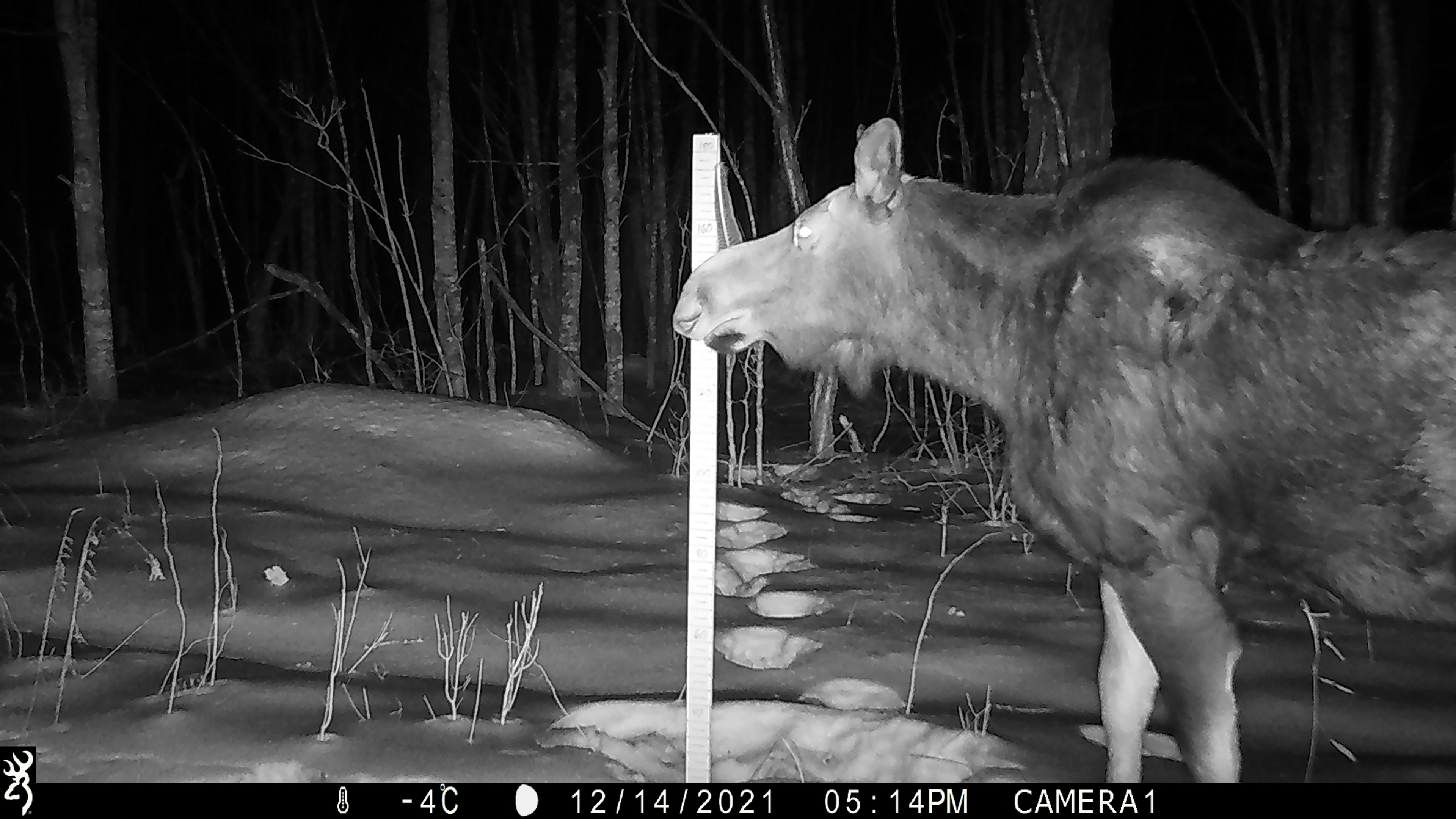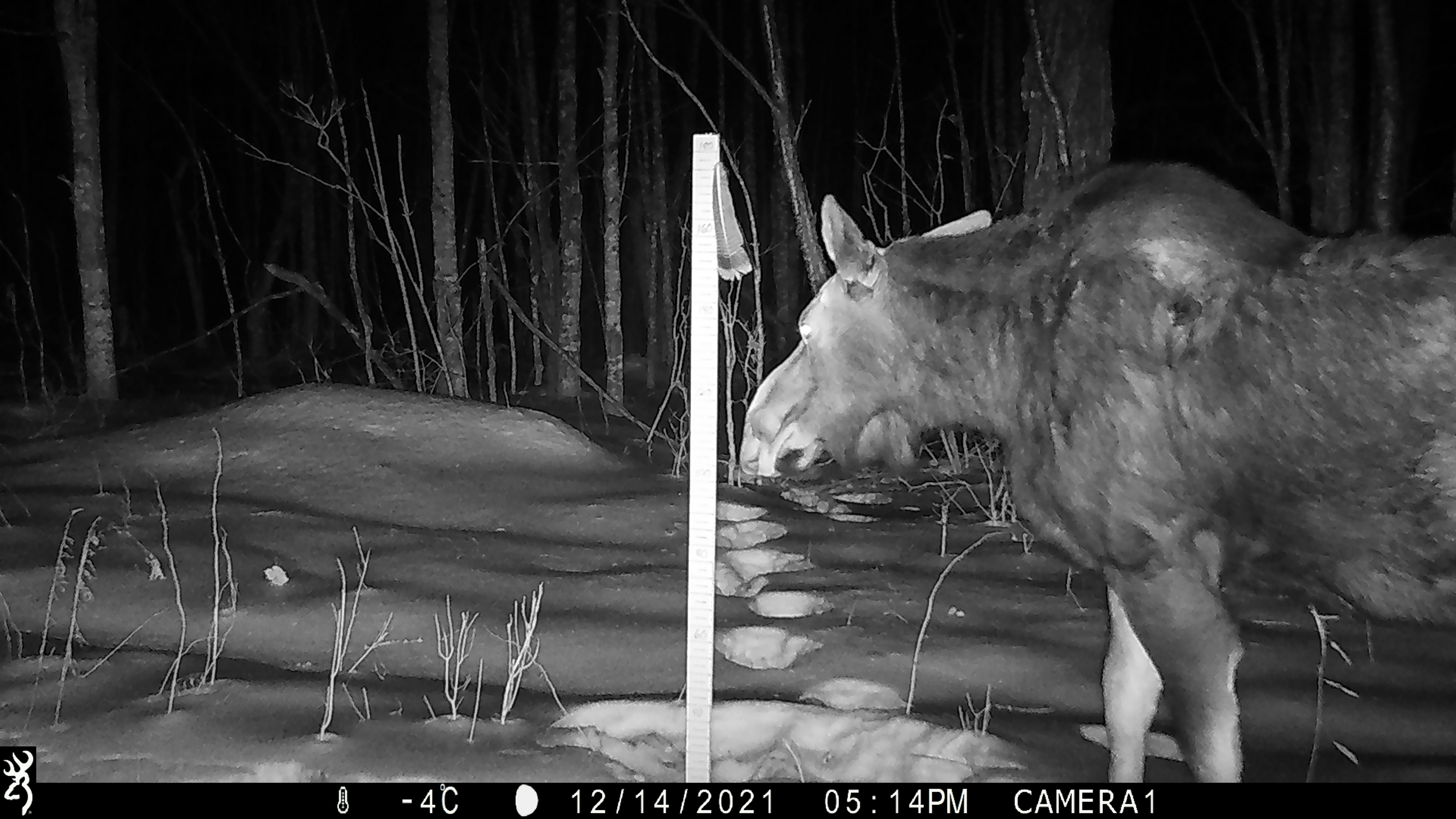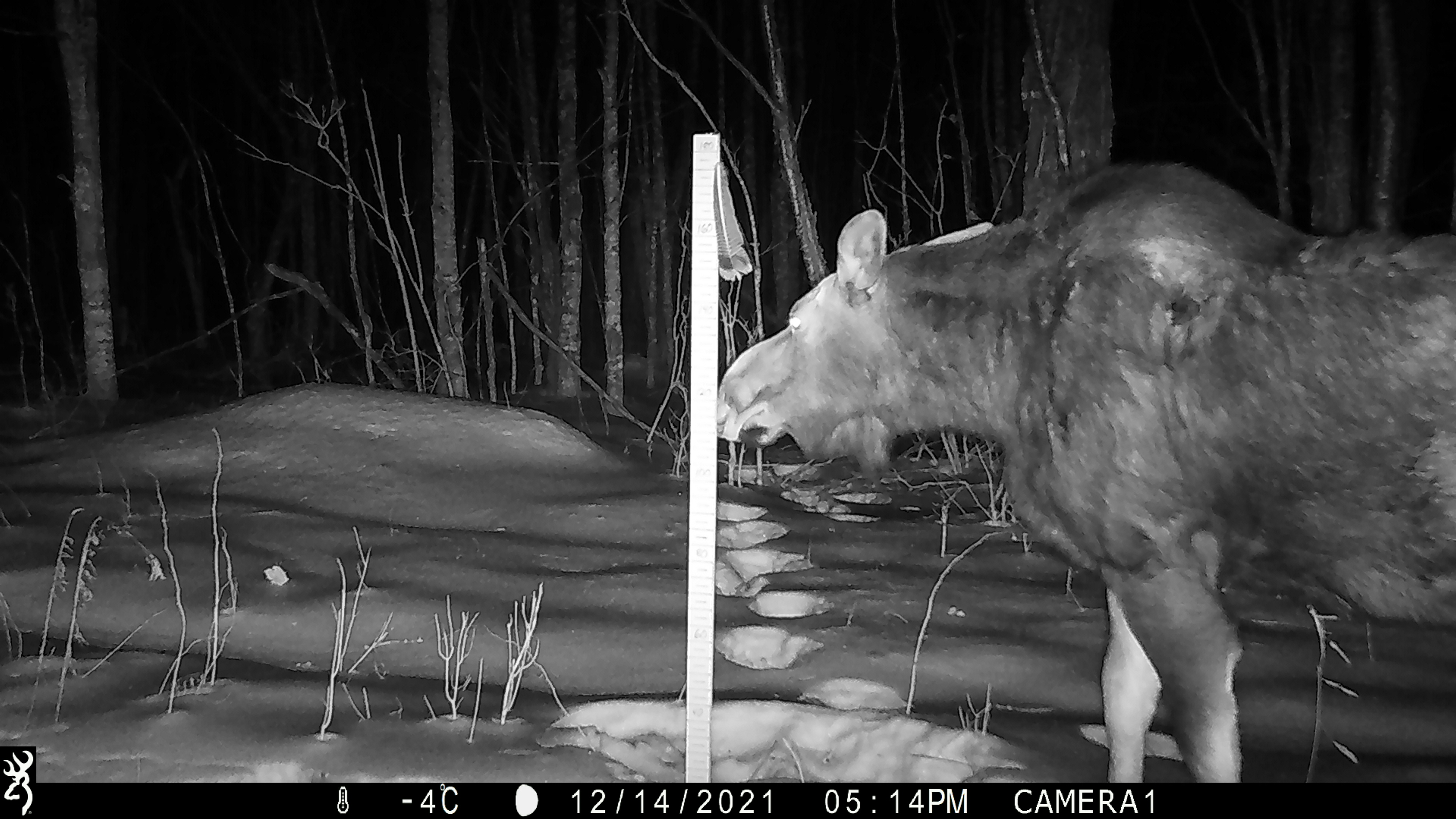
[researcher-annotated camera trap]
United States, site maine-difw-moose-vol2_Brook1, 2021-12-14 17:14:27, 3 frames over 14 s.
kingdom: Animalia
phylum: Chordata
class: Mammalia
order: Artiodactyla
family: Cervidae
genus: Alces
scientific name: Alces alces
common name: moose